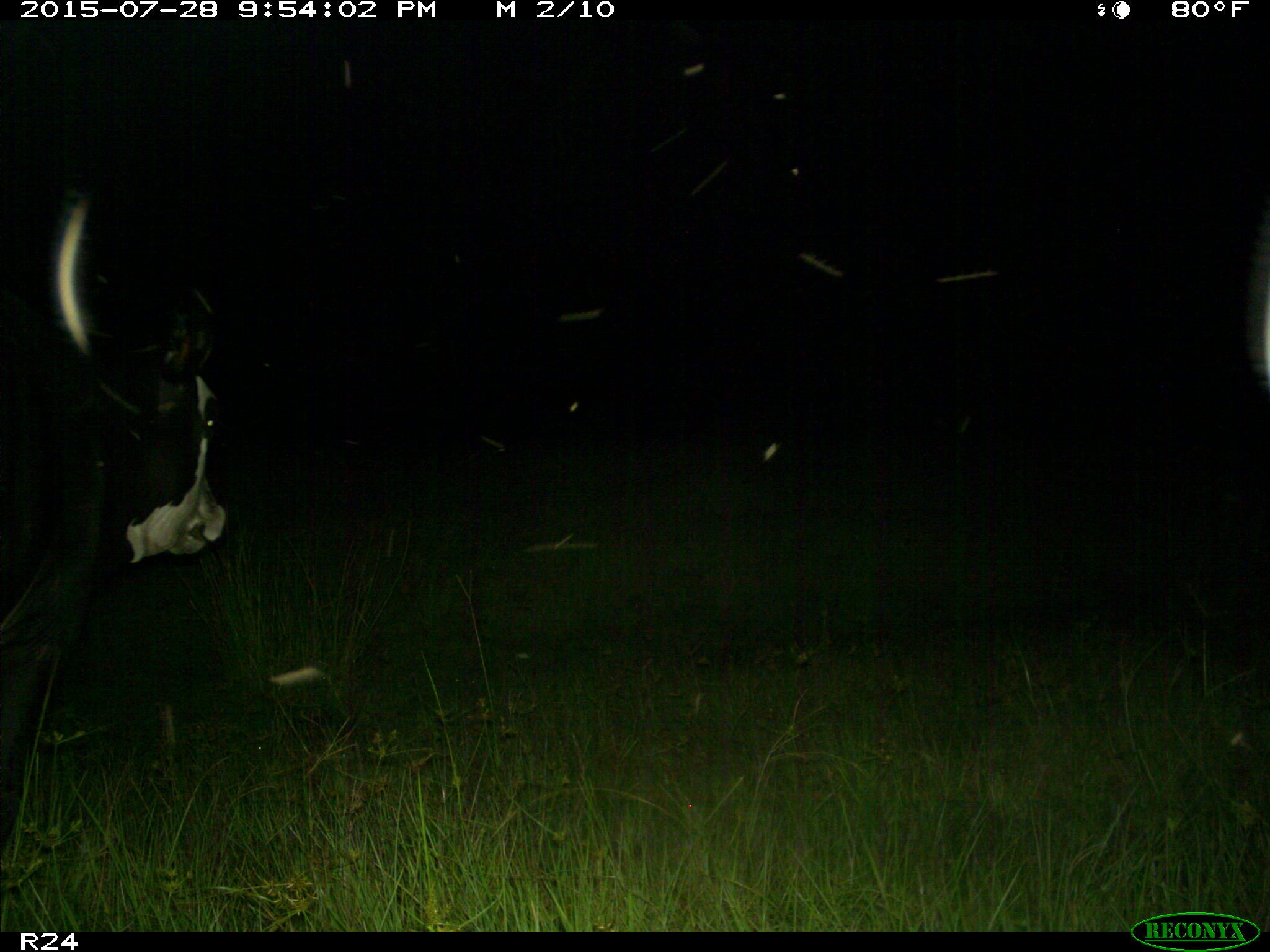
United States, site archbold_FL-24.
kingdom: Animalia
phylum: Chordata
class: Mammalia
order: Artiodactyla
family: Bovidae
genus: Bos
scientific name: Bos taurus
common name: domestic cow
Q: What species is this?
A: Bos taurus (domestic cow).